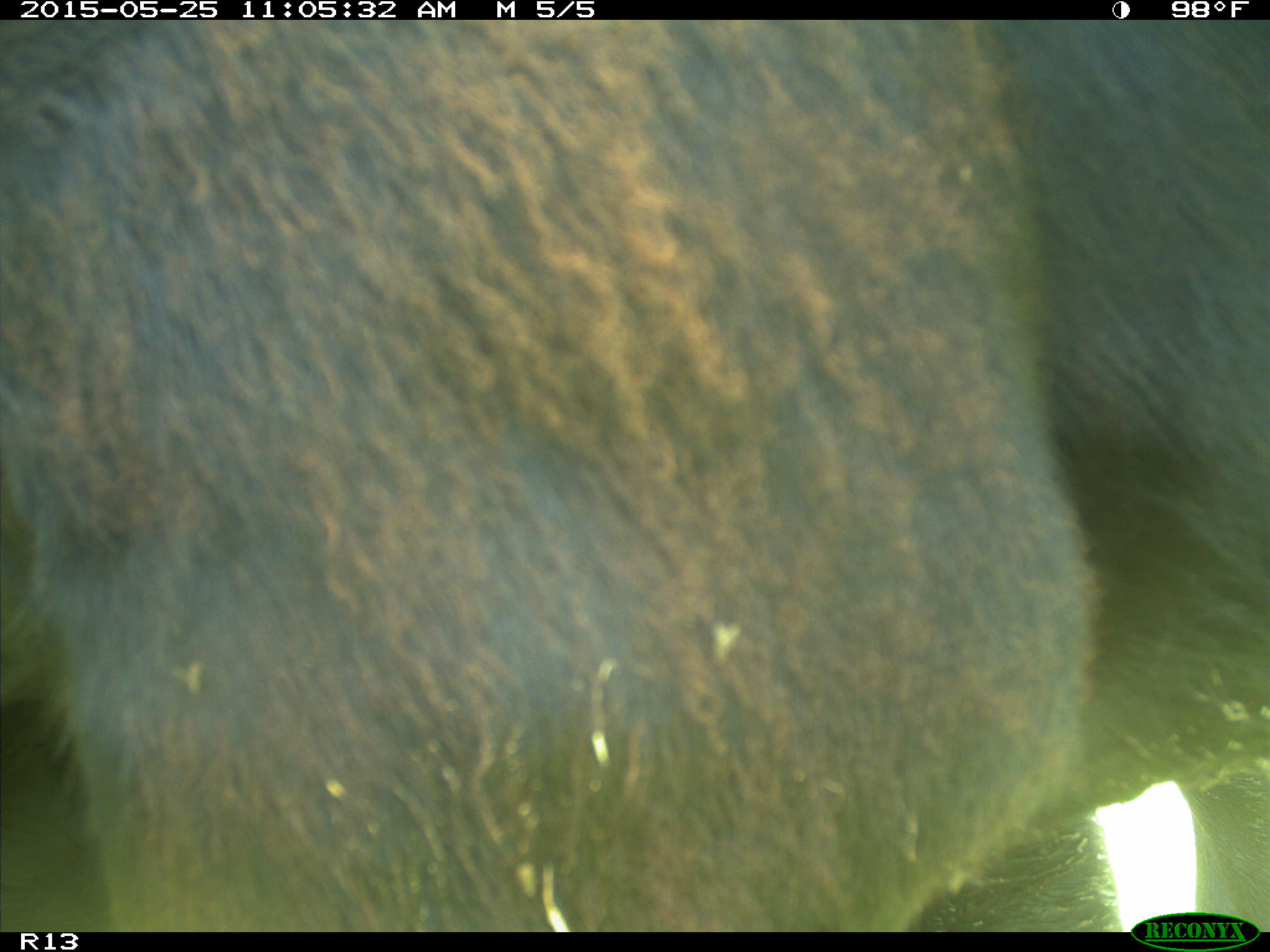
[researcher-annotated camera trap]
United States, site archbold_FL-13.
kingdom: Animalia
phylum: Chordata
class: Mammalia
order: Artiodactyla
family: Bovidae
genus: Bos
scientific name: Bos taurus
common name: domestic cow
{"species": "Bos taurus (domestic cow)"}